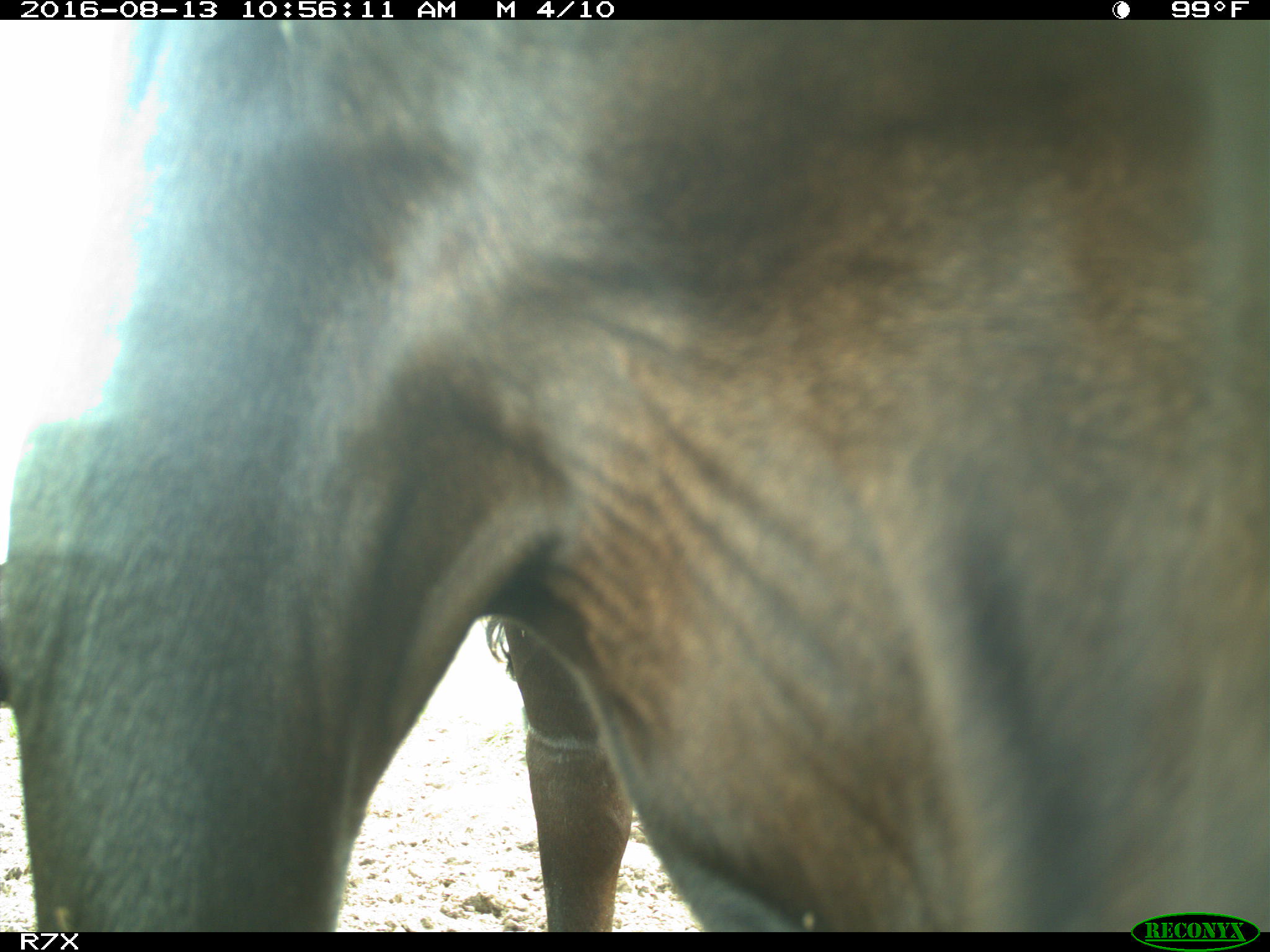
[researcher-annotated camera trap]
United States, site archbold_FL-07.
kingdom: Animalia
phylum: Chordata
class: Mammalia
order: Artiodactyla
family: Bovidae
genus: Bos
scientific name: Bos taurus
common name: domestic cow